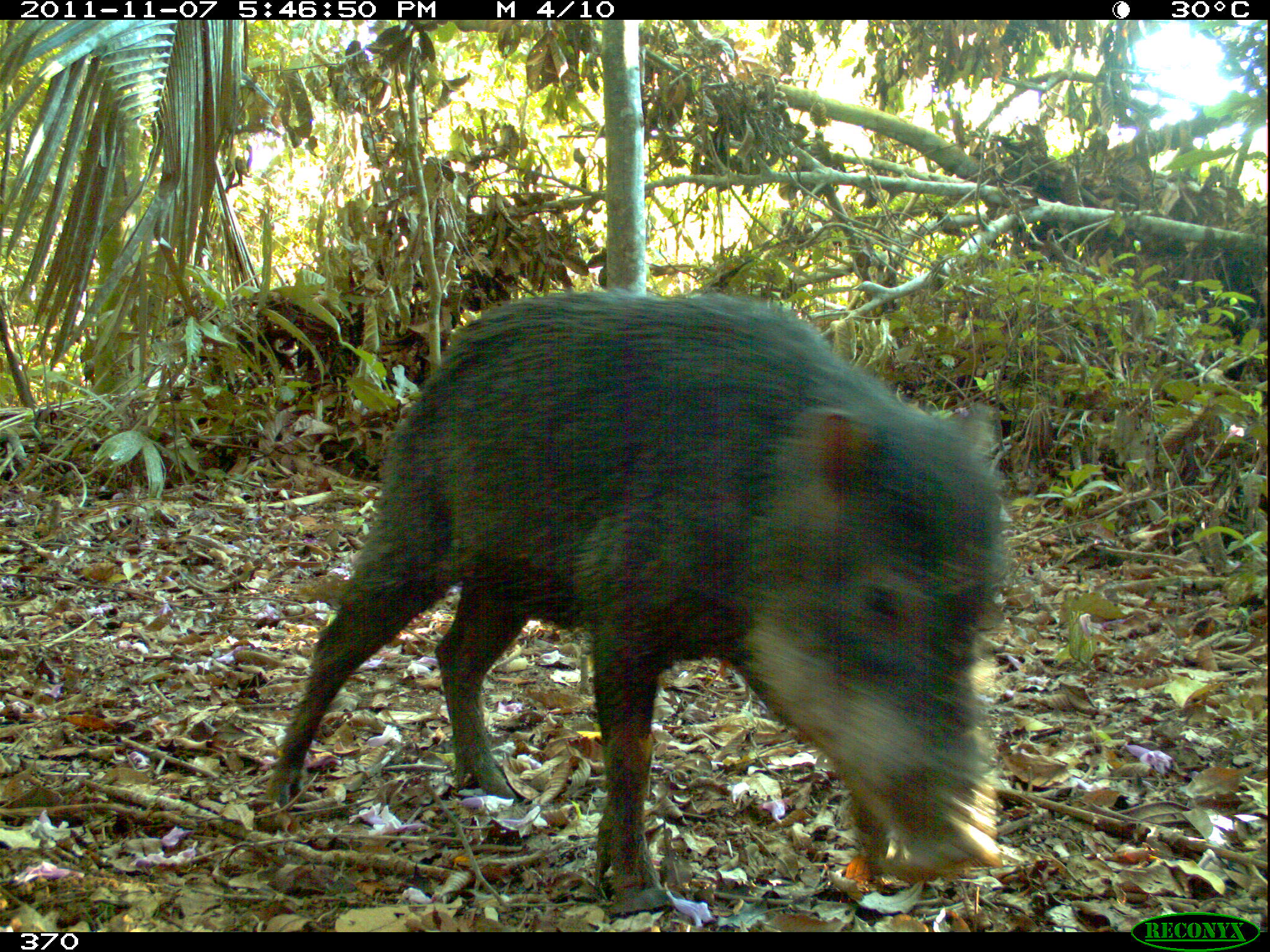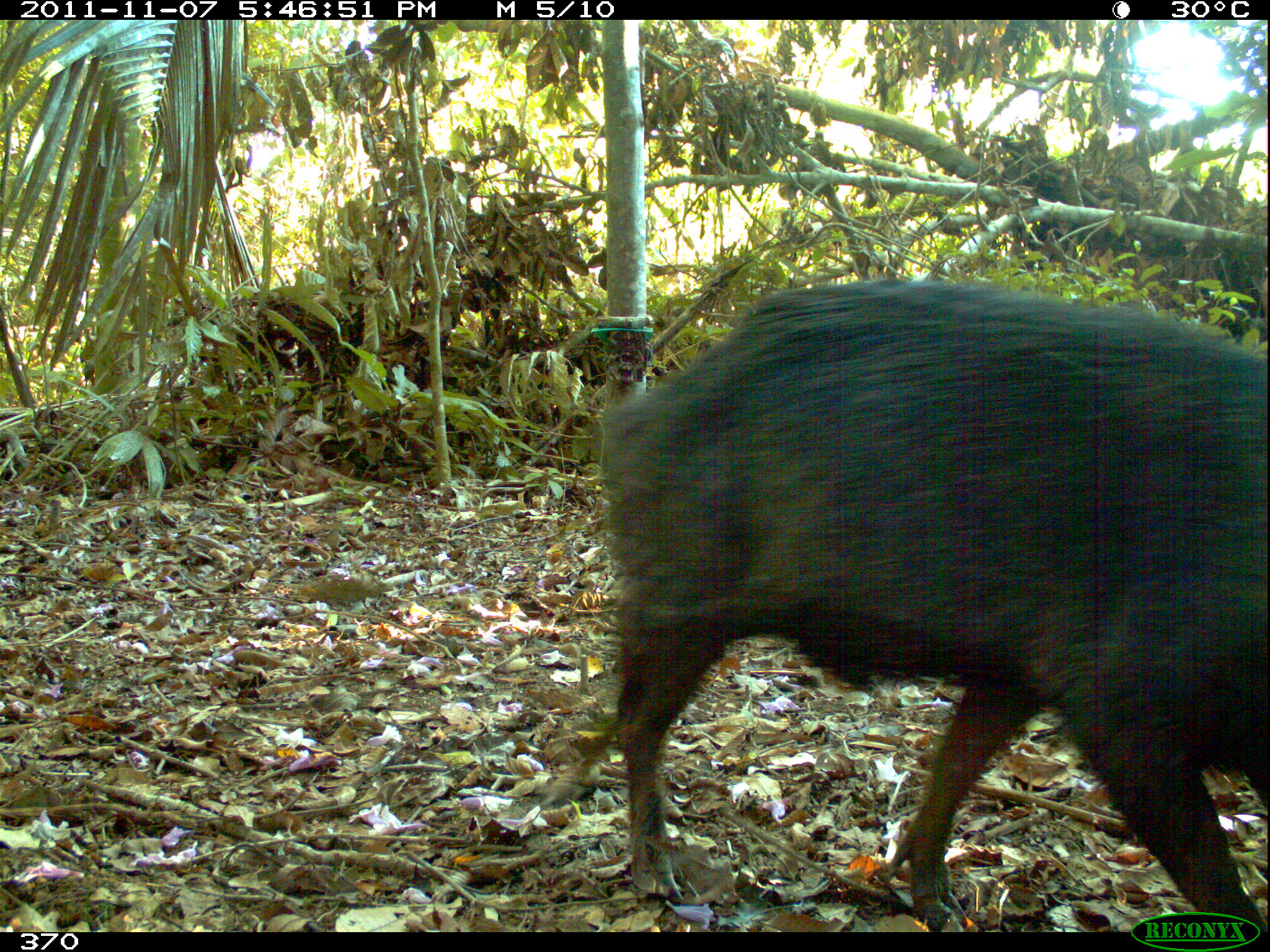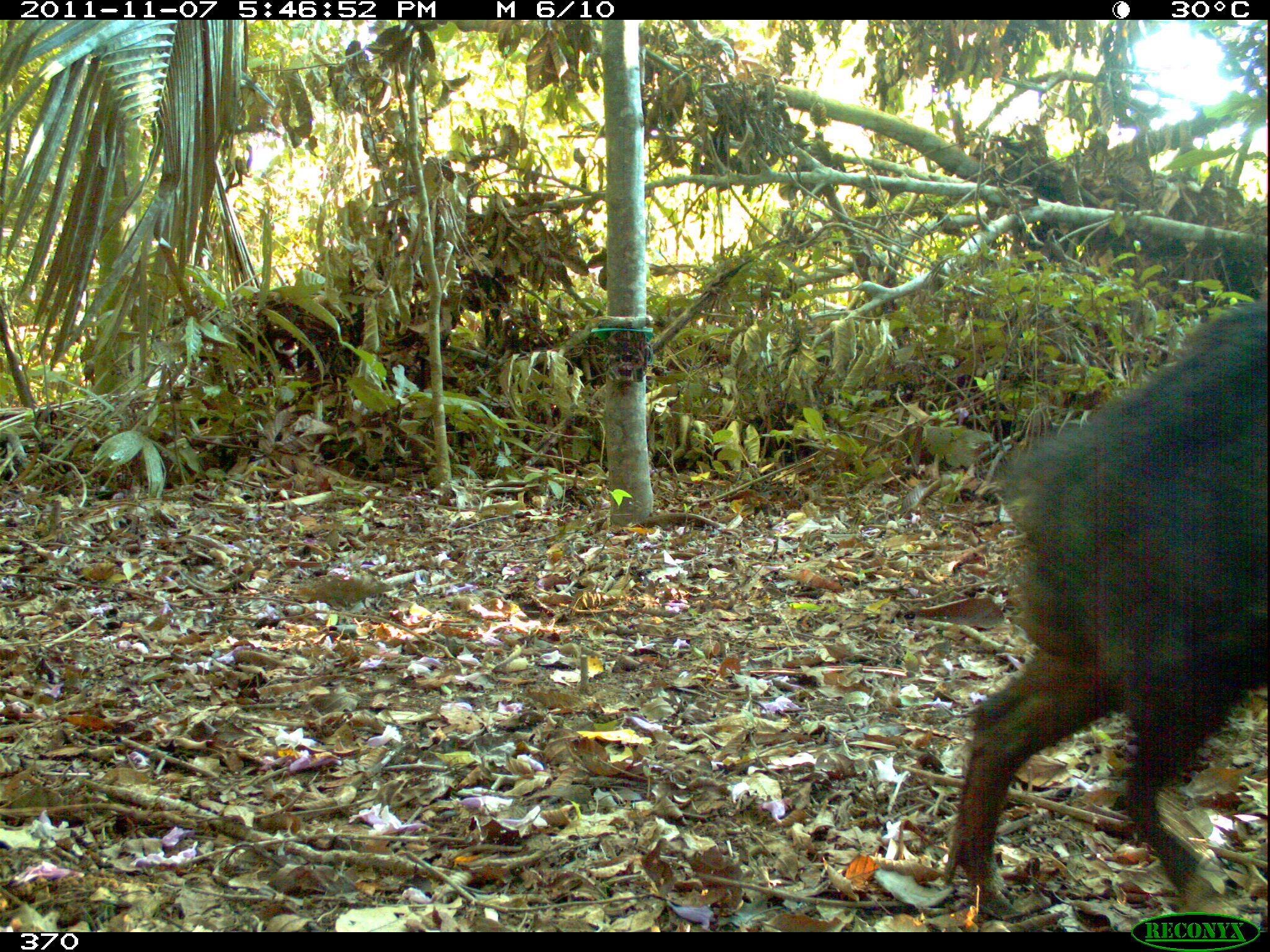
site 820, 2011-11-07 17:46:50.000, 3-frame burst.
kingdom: Animalia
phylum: Chordata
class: Mammalia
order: Artiodactyla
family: Tayassuidae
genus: Tayassu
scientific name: Tayassu pecari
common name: white-lipped peccary